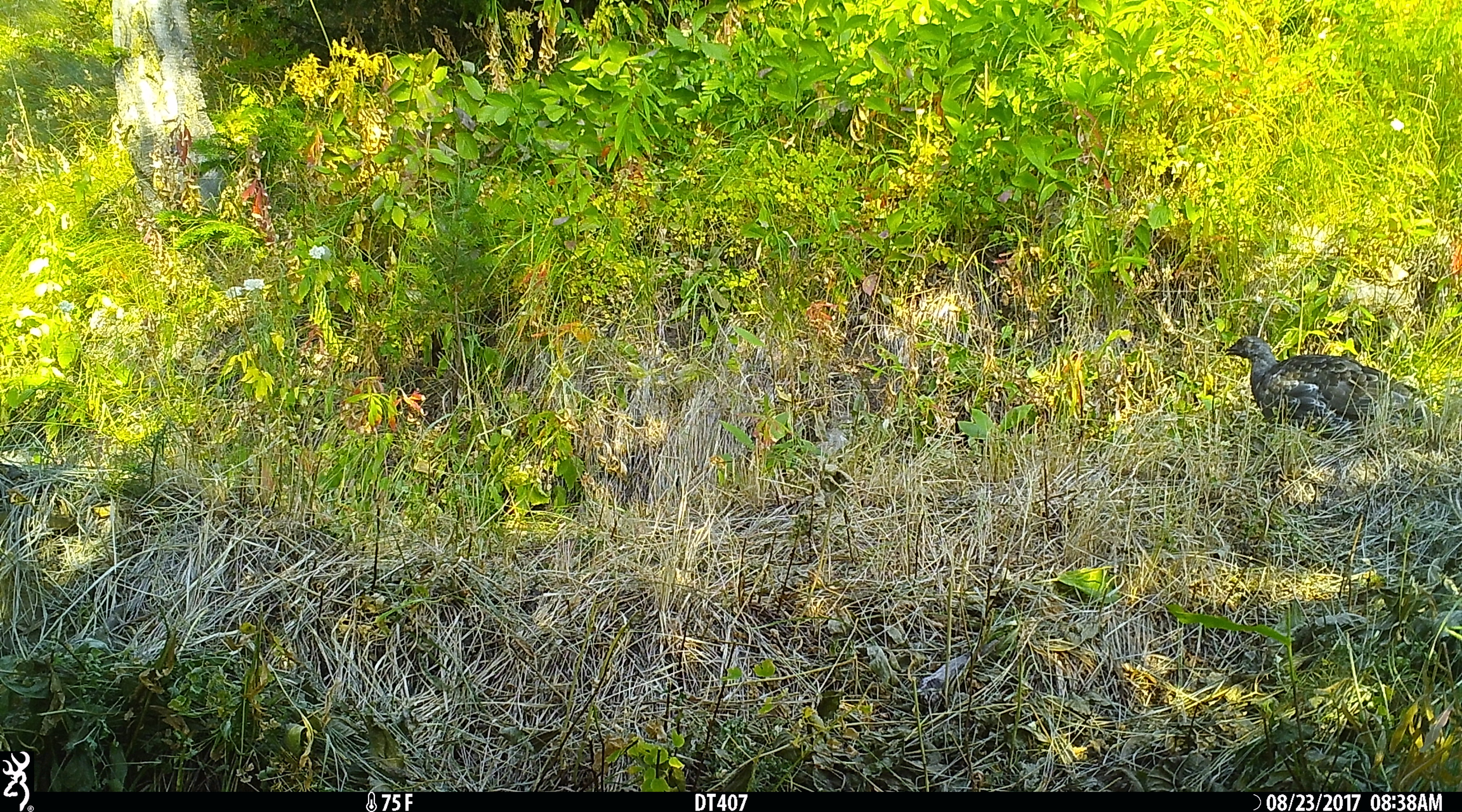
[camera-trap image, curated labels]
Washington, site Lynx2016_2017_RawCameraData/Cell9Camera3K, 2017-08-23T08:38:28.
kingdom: Animalia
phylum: Chordata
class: Aves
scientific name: Aves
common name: birds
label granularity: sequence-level